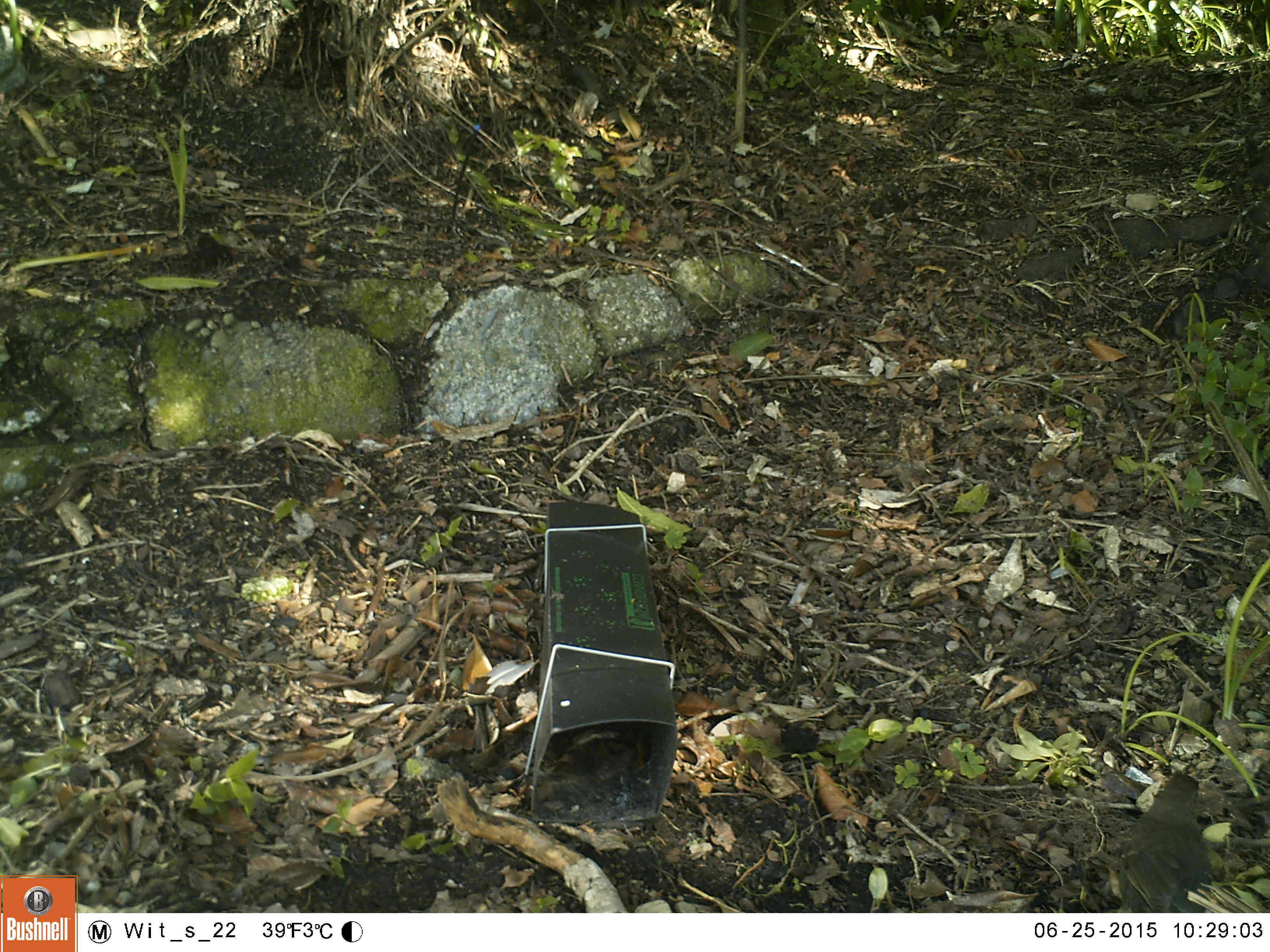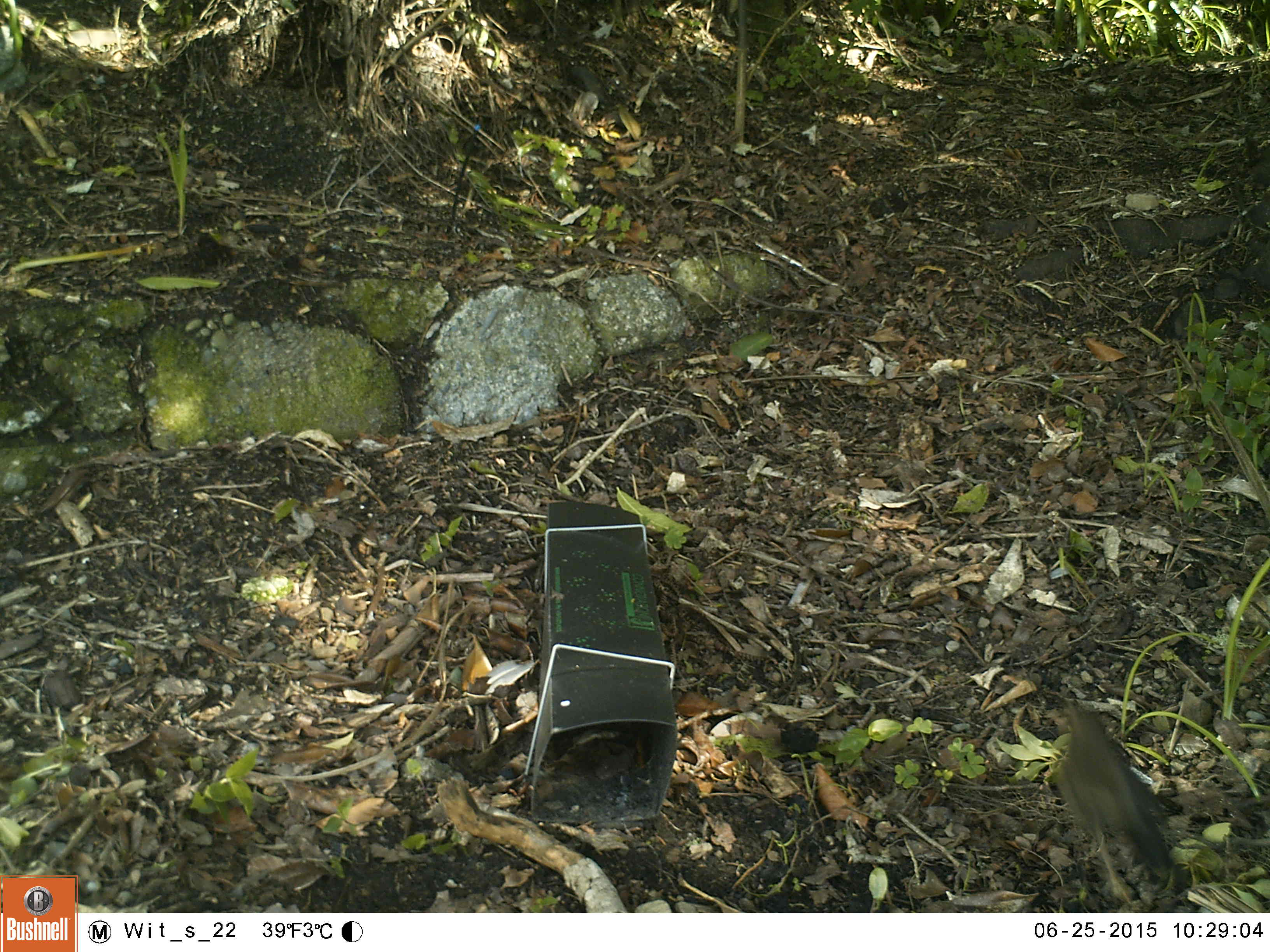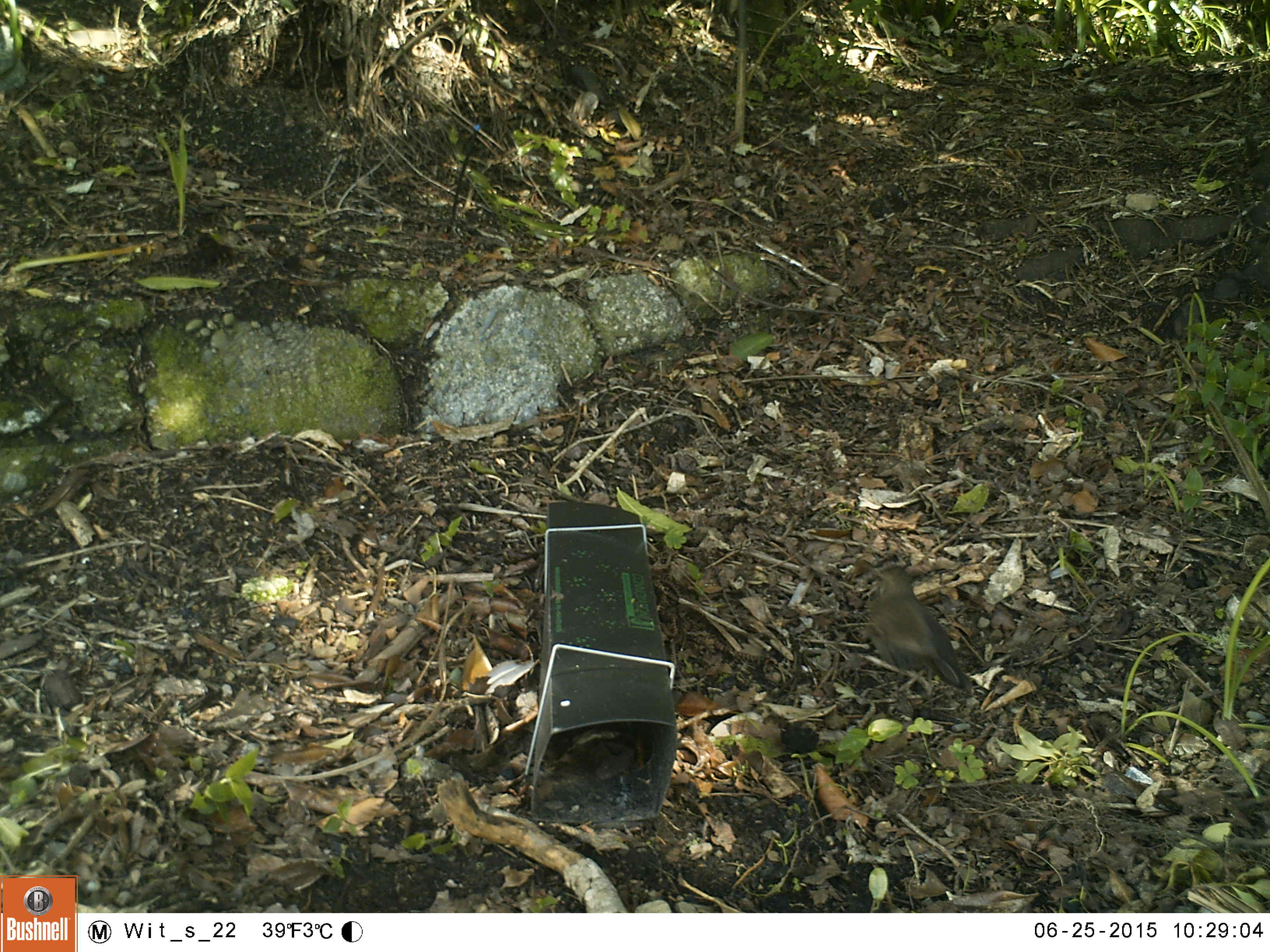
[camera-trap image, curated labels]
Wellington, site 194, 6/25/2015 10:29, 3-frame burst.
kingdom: Animalia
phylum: Chordata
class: Aves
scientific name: Aves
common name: bird